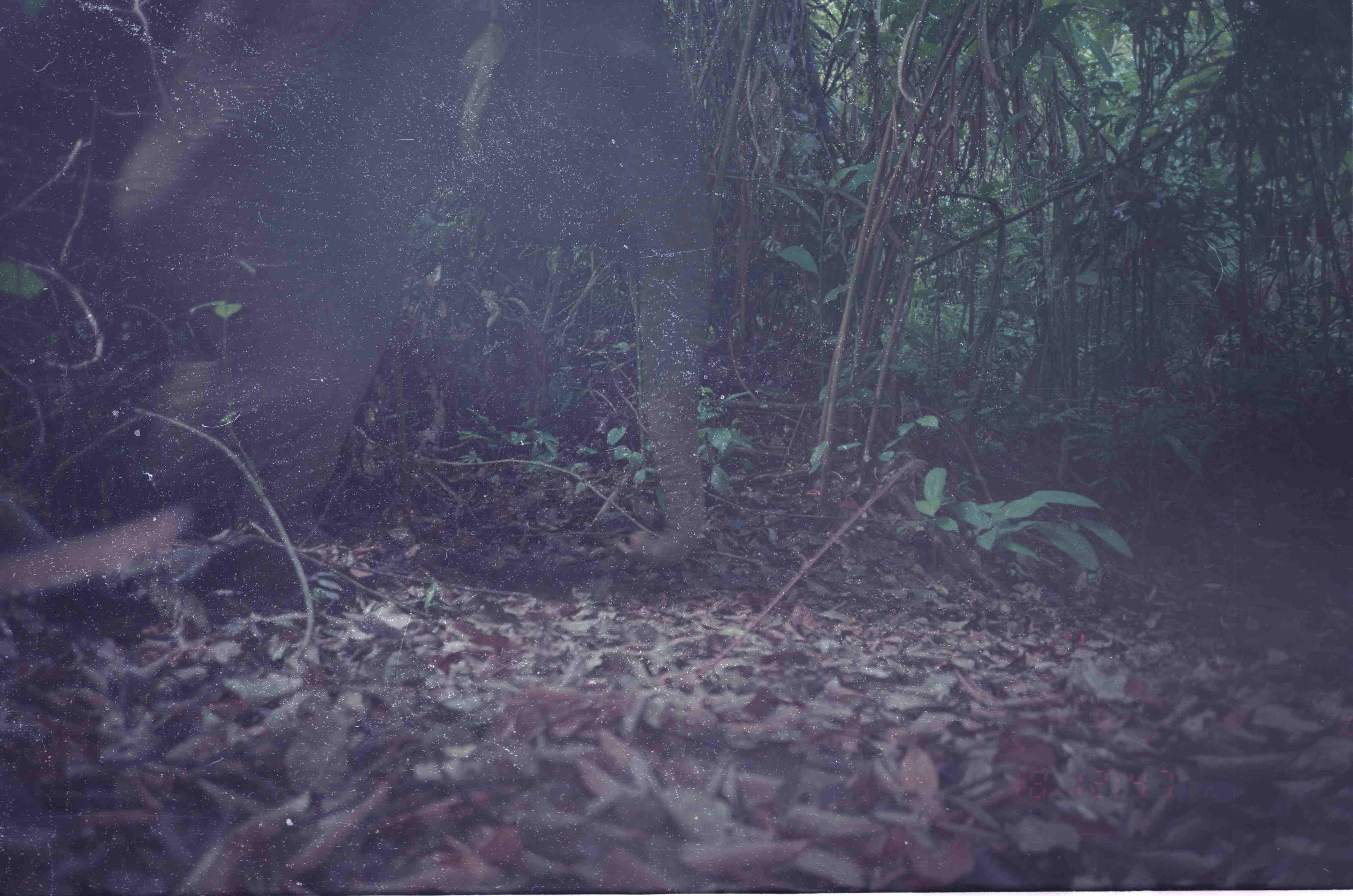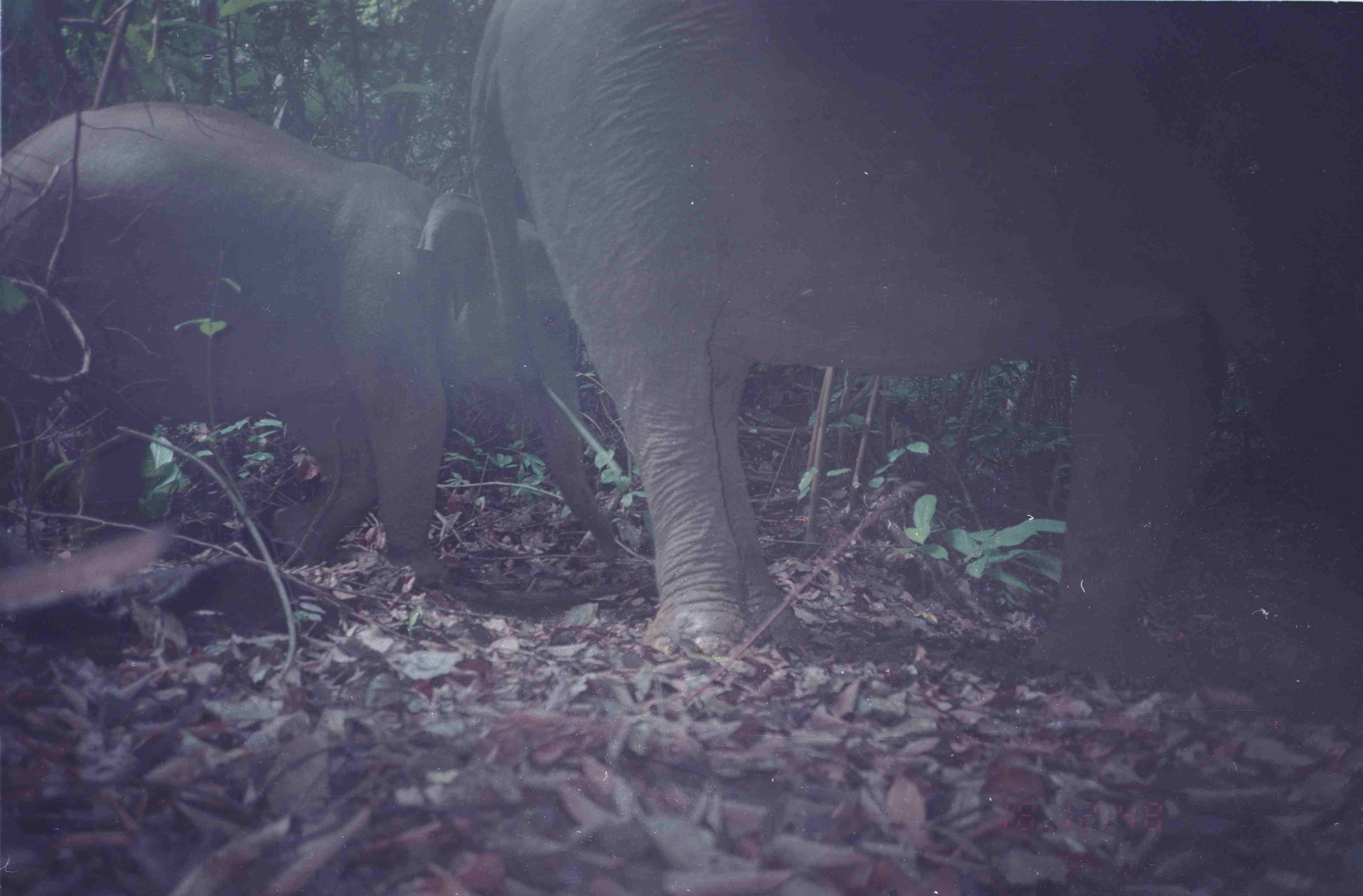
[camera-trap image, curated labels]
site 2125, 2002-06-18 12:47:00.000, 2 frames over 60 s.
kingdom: Animalia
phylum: Chordata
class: Mammalia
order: Proboscidea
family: Elephantidae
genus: Elephas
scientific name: Elephas maximus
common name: asian elephant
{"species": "Elephas maximus (asian elephant)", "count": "1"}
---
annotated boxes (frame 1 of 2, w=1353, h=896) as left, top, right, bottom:
elephas maximus: 0, 1, 714, 567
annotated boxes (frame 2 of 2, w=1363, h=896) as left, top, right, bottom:
elephas maximus: 466, 0, 1362, 688; 1, 102, 617, 590